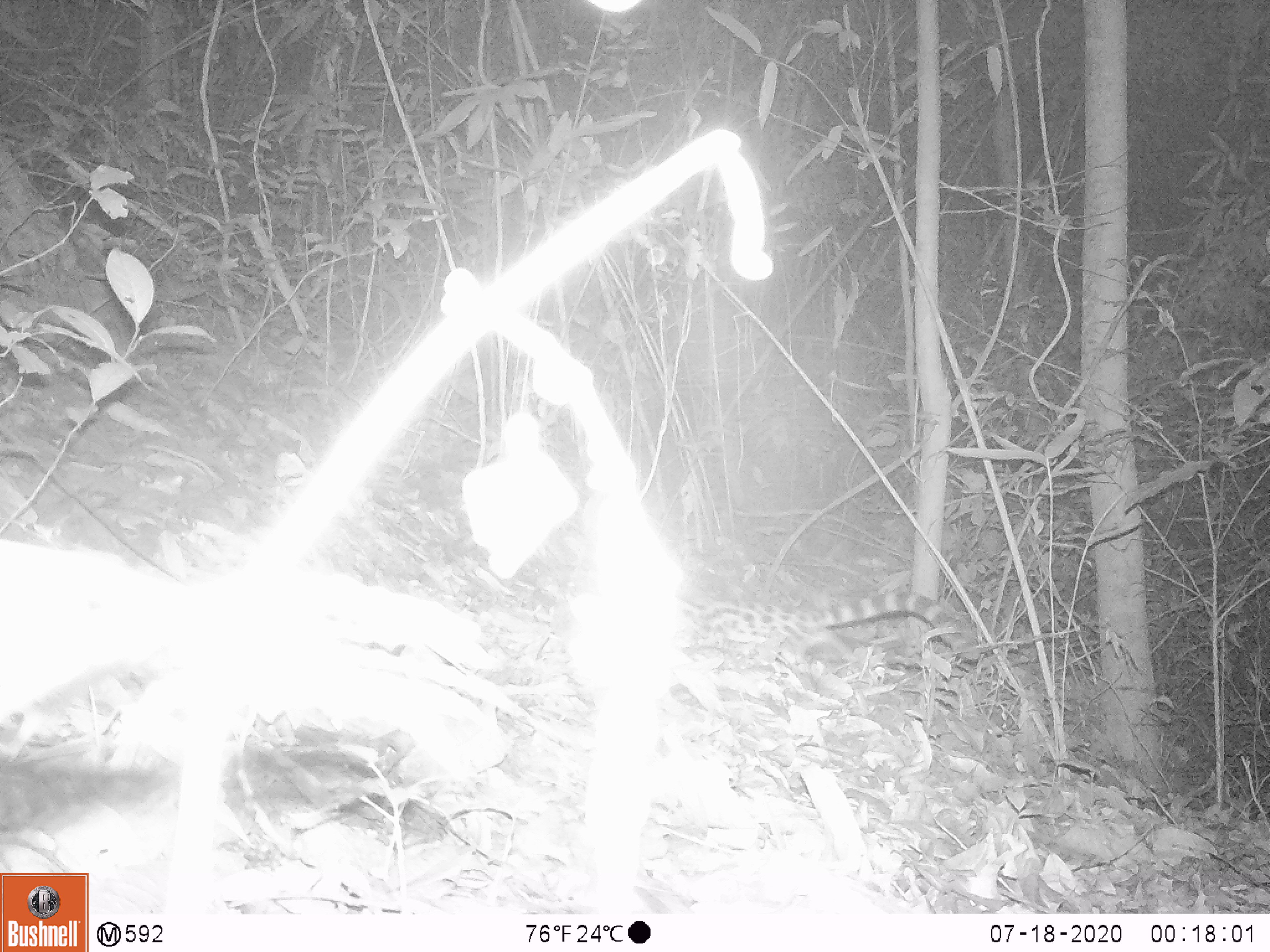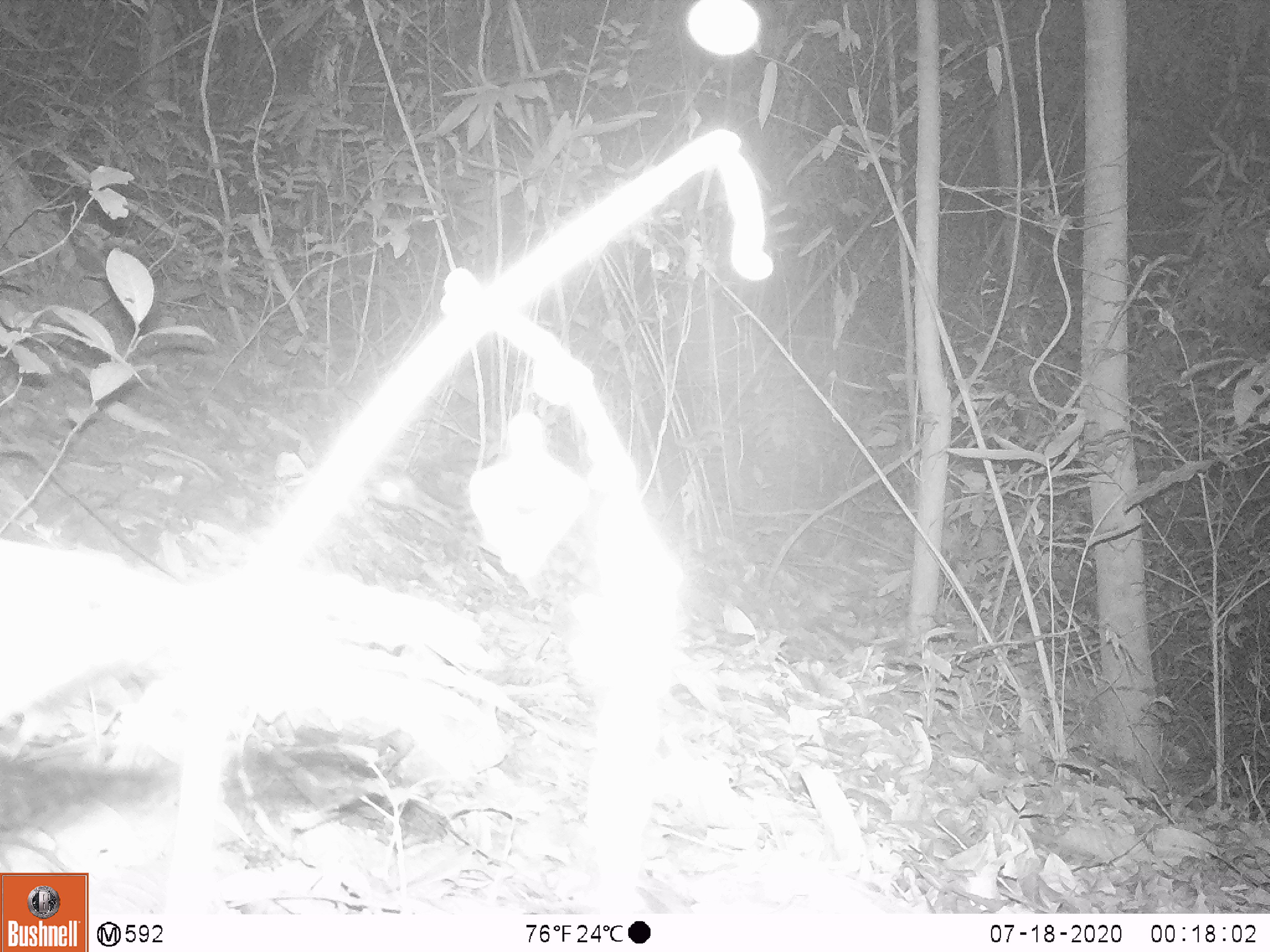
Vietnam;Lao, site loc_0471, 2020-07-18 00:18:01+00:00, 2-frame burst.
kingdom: Animalia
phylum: Chordata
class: Mammalia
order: Carnivora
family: Prionodontidae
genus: Prionodon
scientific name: Prionodon pardicolor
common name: spotted linsang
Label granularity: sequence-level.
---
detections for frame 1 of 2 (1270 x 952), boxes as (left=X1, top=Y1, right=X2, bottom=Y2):
spotted linsang: (left=672, top=589, right=981, bottom=690)